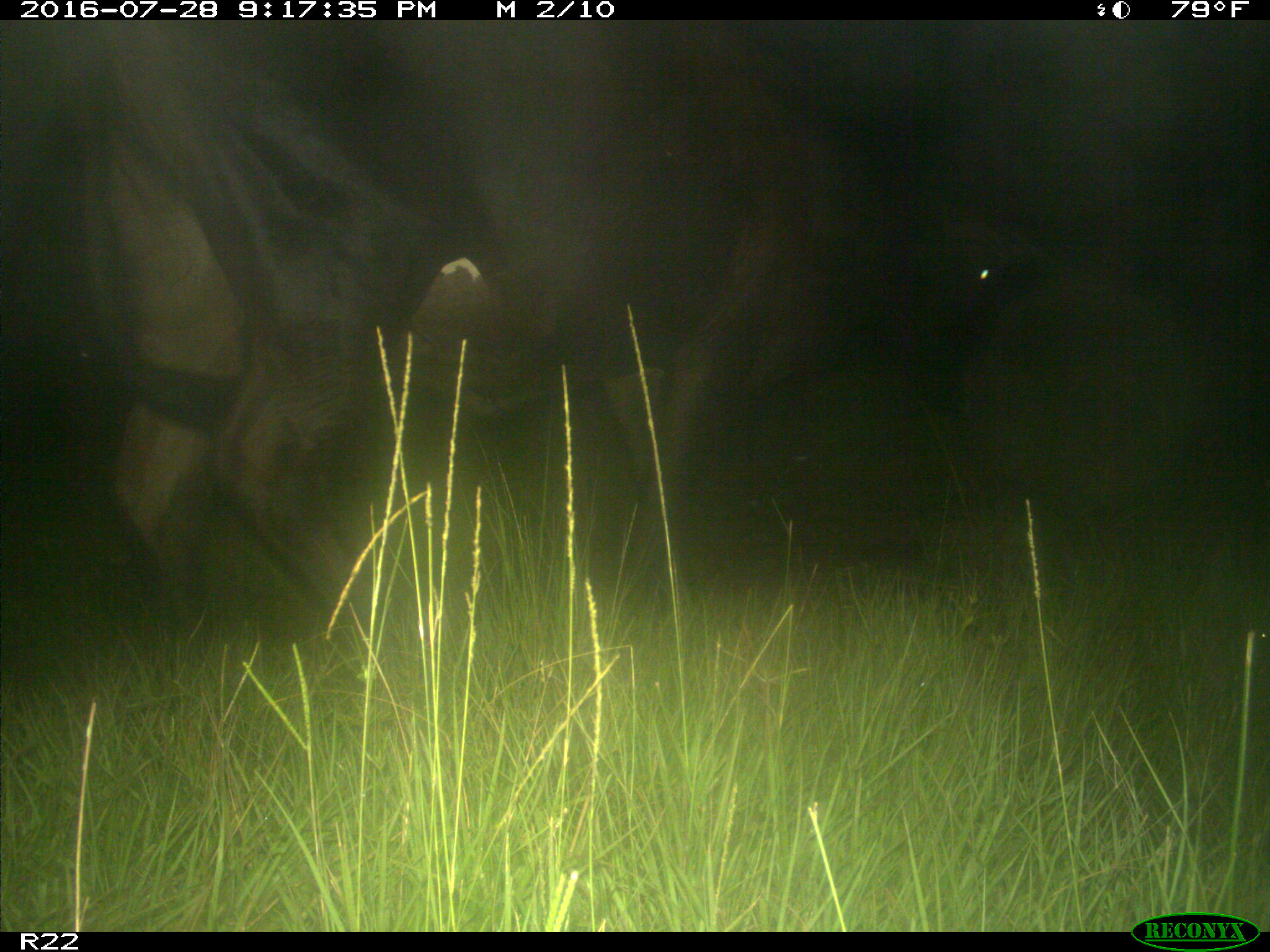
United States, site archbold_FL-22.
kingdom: Animalia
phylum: Chordata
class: Mammalia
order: Artiodactyla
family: Bovidae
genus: Bos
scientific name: Bos taurus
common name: domestic cow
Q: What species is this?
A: Bos taurus (domestic cow).